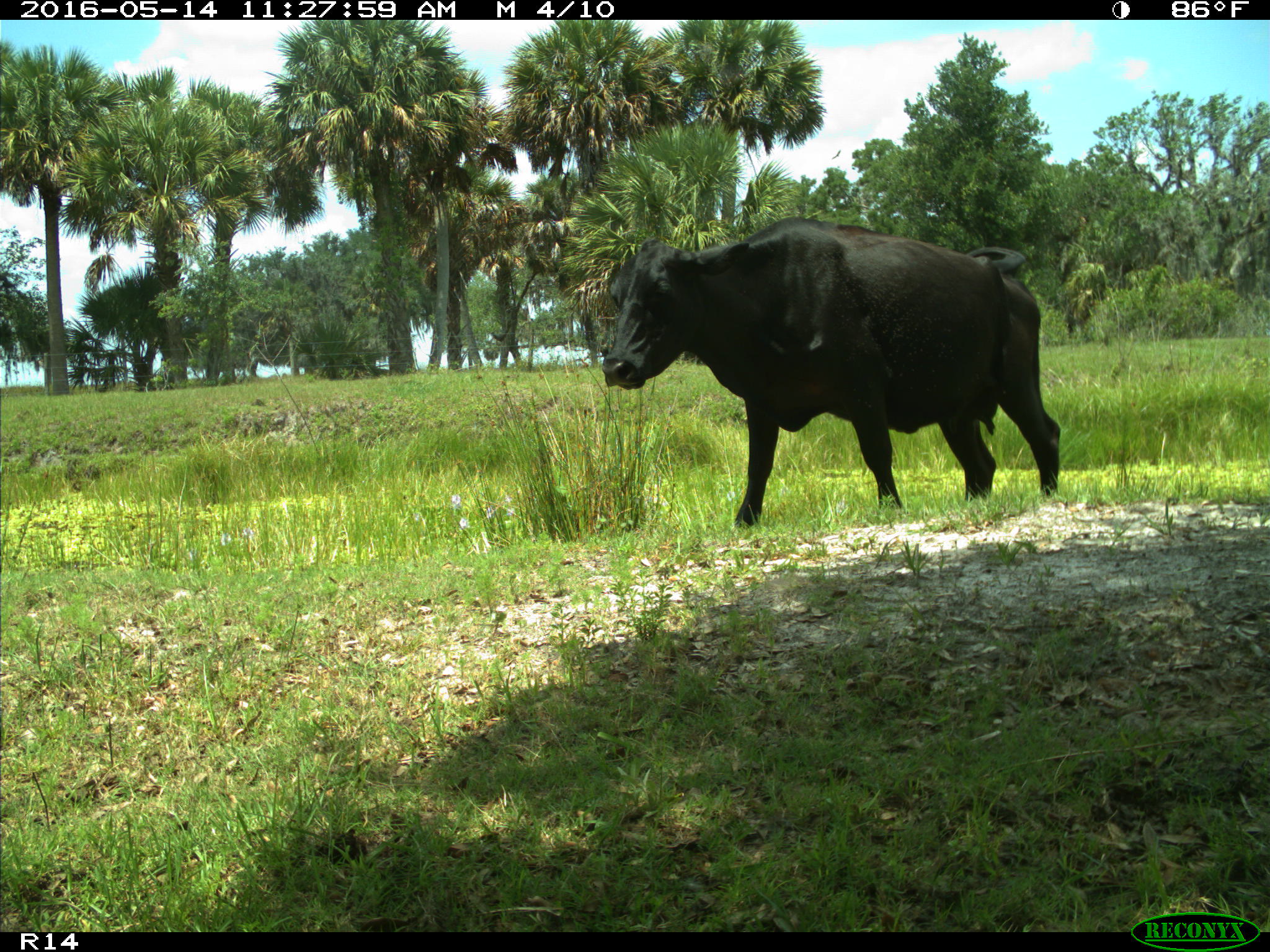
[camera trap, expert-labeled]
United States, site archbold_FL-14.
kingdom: Animalia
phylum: Chordata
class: Mammalia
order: Artiodactyla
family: Bovidae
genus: Bos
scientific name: Bos taurus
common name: domestic cow